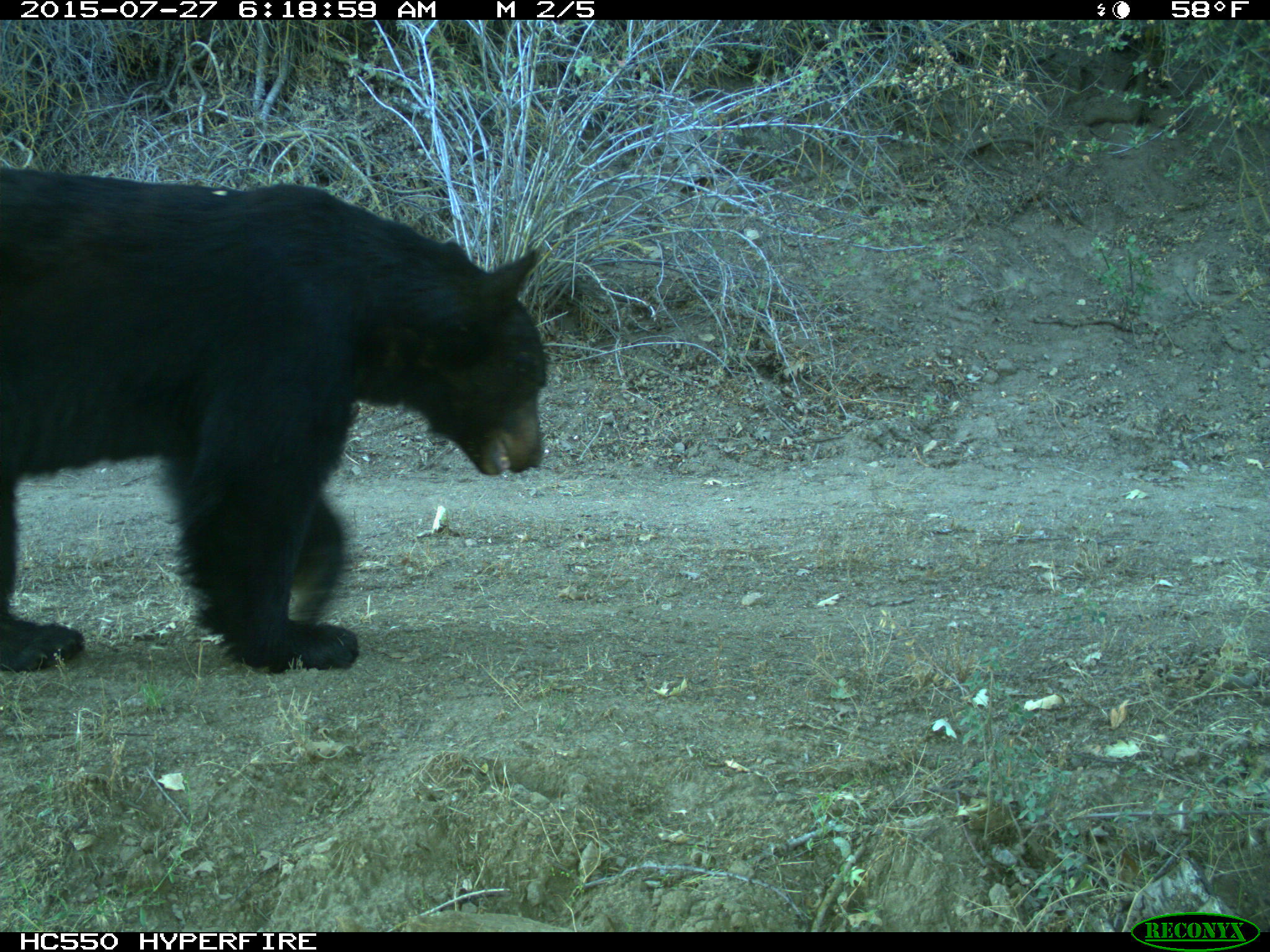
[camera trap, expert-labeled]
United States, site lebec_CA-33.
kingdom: Animalia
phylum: Chordata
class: Mammalia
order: Carnivora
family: Ursidae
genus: Ursus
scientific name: Ursus americanus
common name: american black bear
Ursus americanus (american black bear).